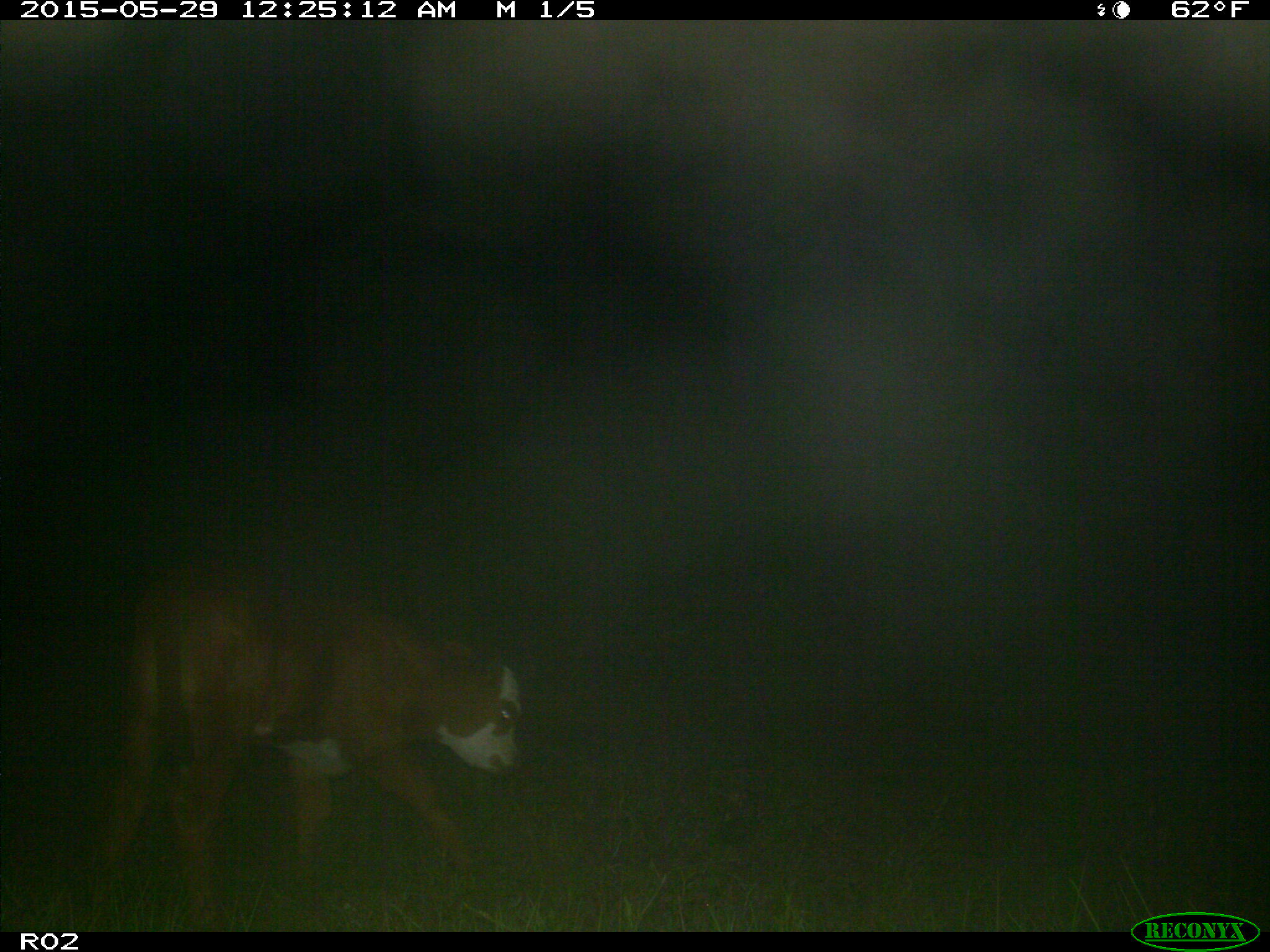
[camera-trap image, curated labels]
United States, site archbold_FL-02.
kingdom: Animalia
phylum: Chordata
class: Mammalia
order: Artiodactyla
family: Bovidae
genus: Bos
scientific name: Bos taurus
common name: domestic cow